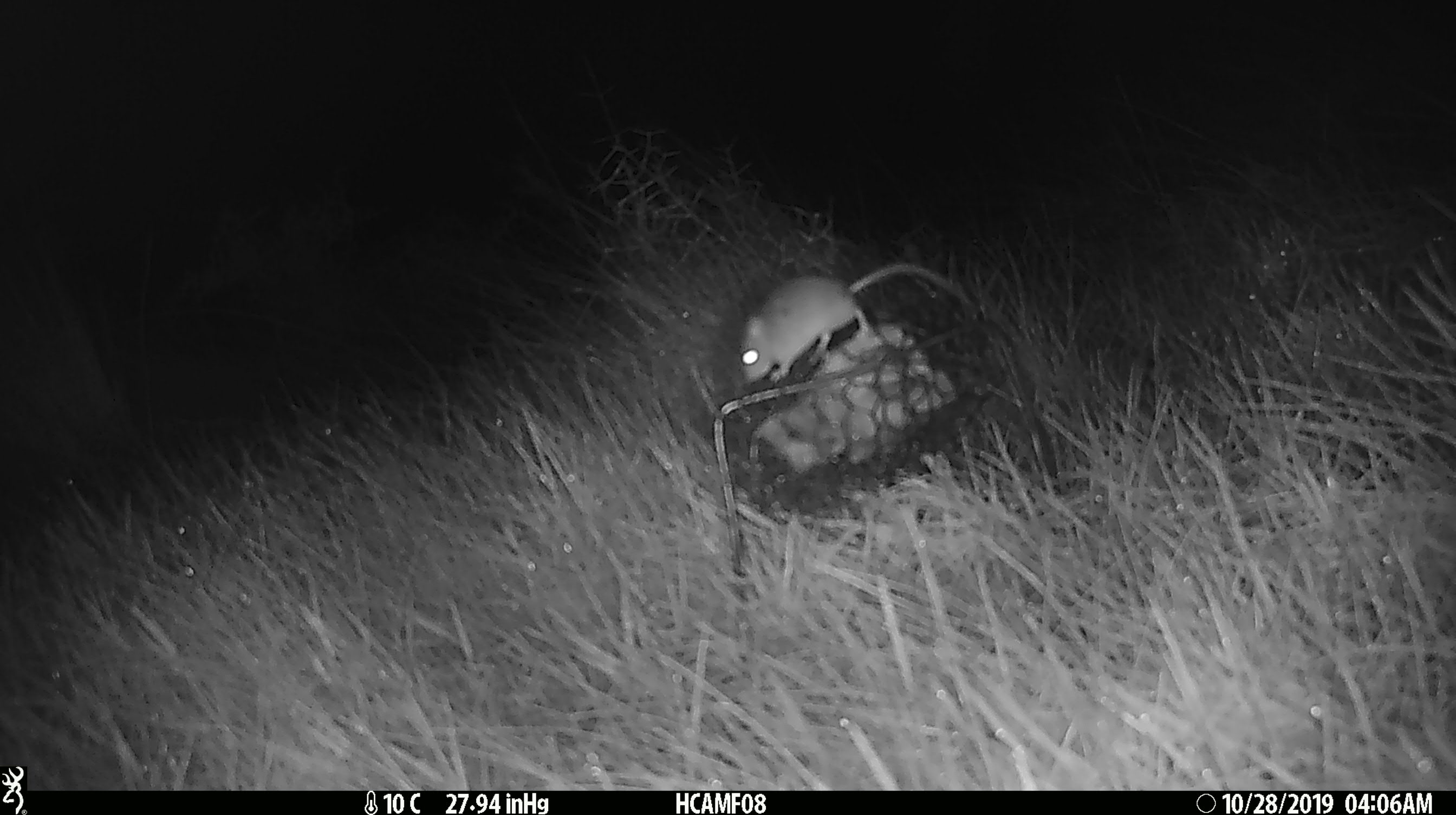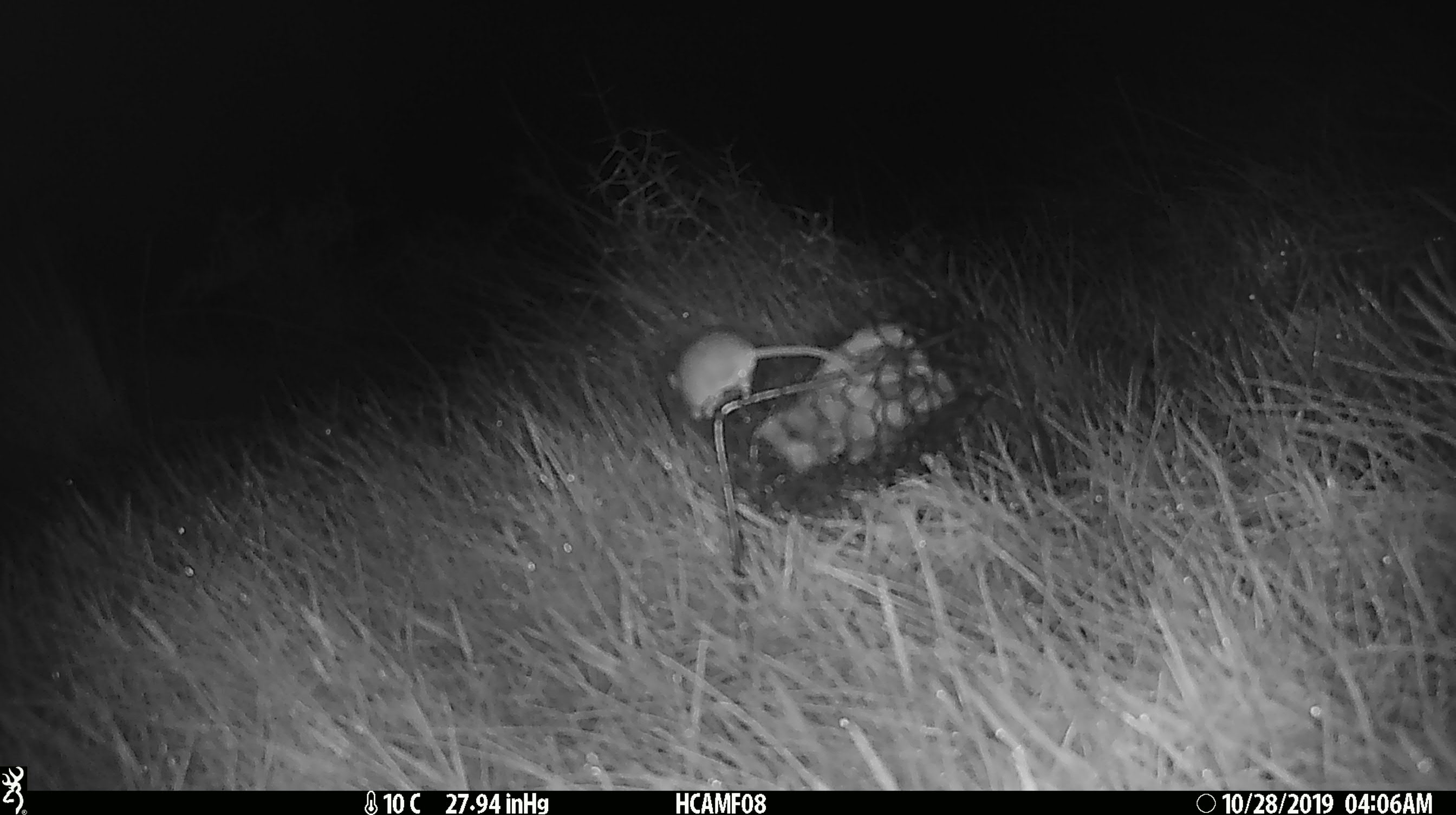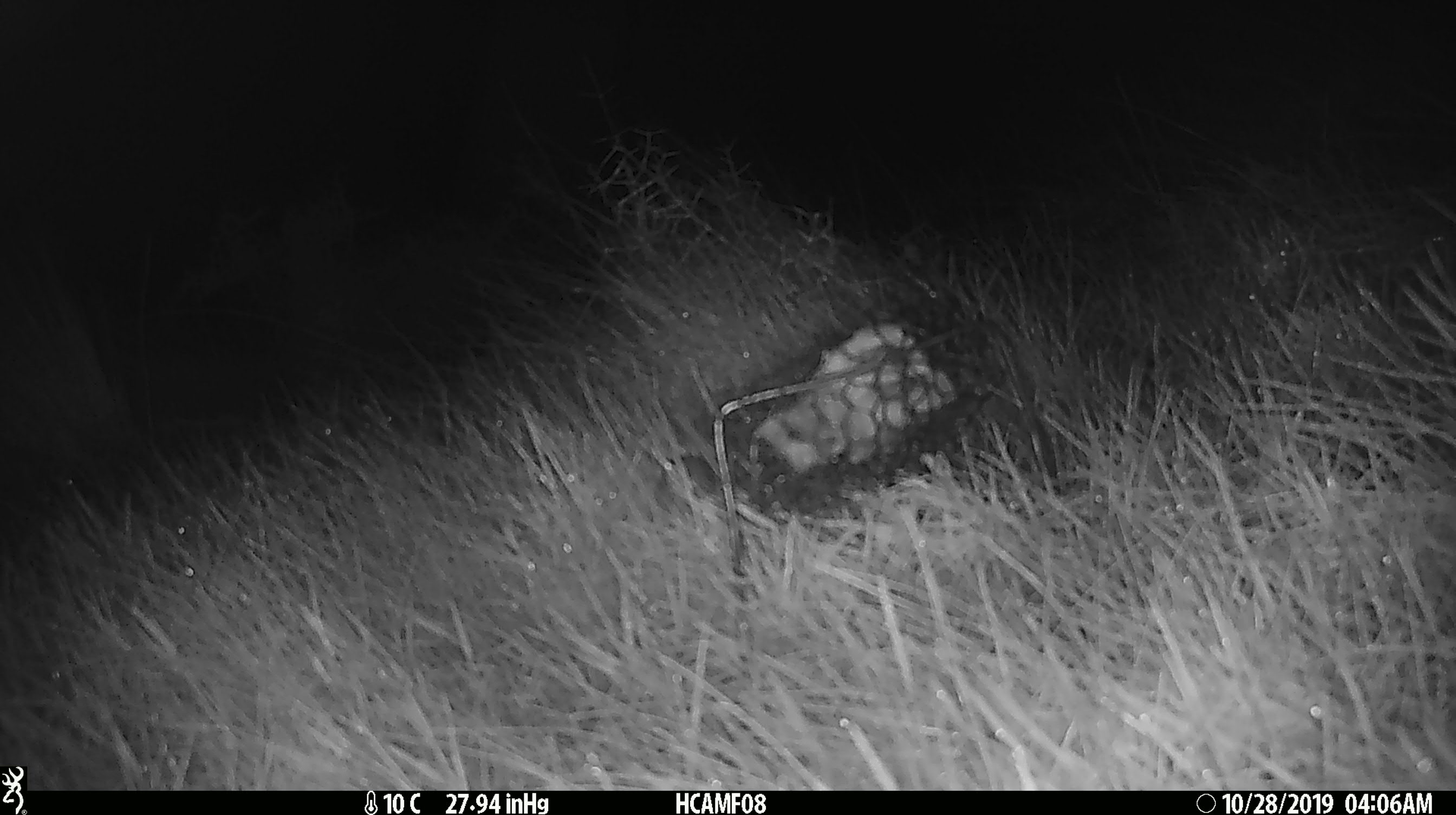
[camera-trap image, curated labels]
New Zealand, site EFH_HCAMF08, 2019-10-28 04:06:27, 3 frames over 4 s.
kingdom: Animalia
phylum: Chordata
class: Mammalia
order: Rodentia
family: Muridae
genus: Mus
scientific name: Mus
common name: mouse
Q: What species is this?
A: Mouse (Mus).